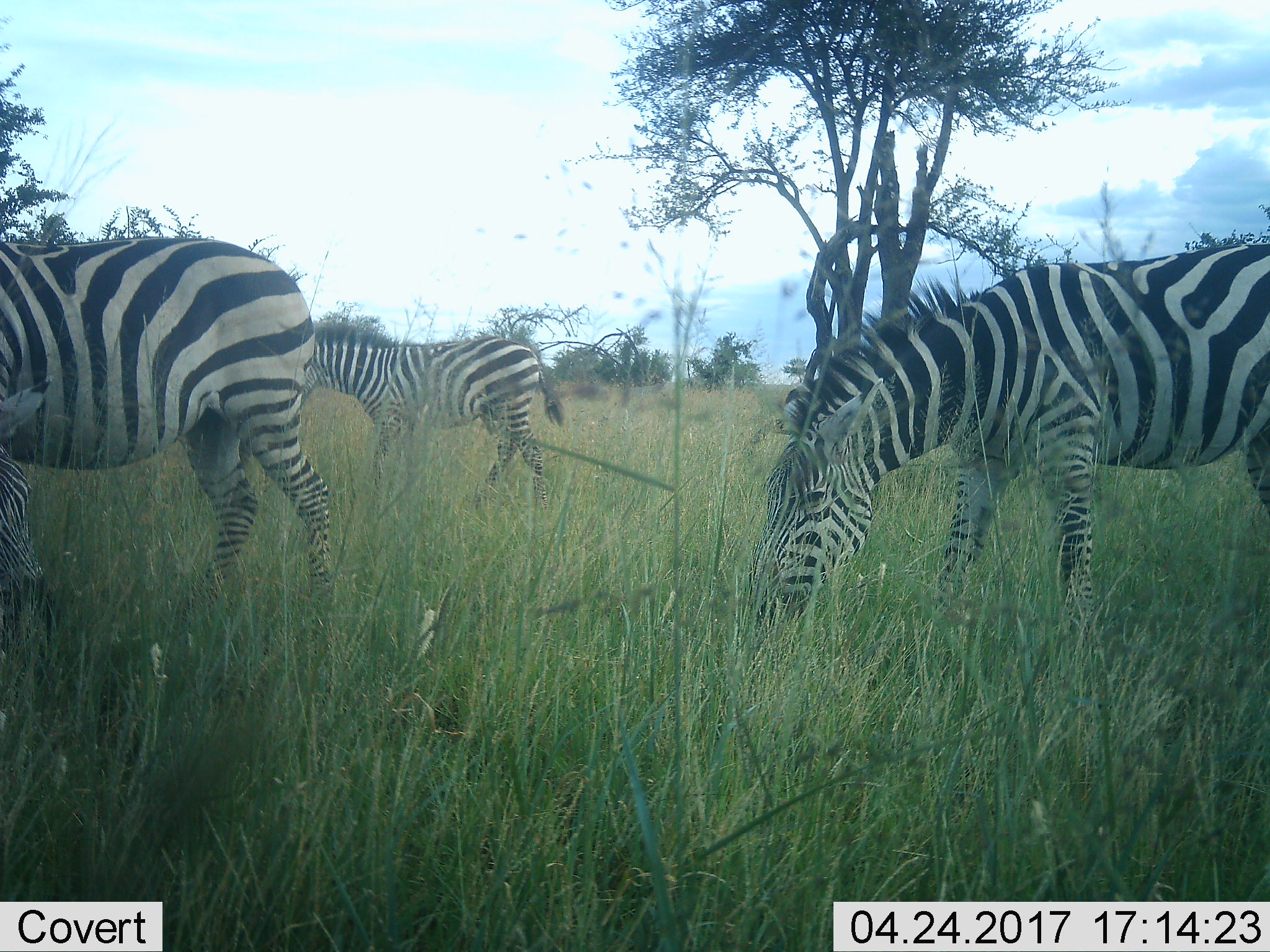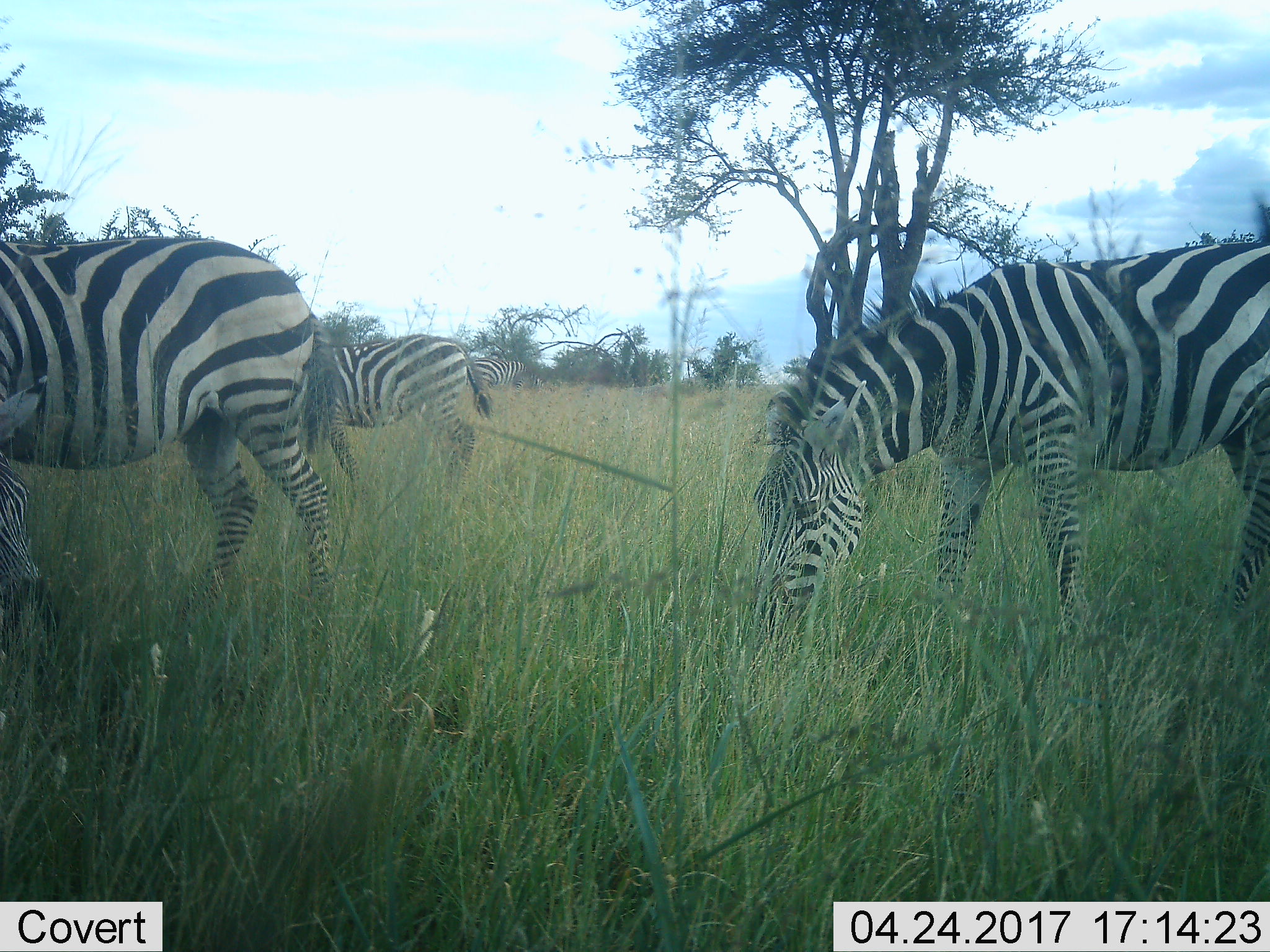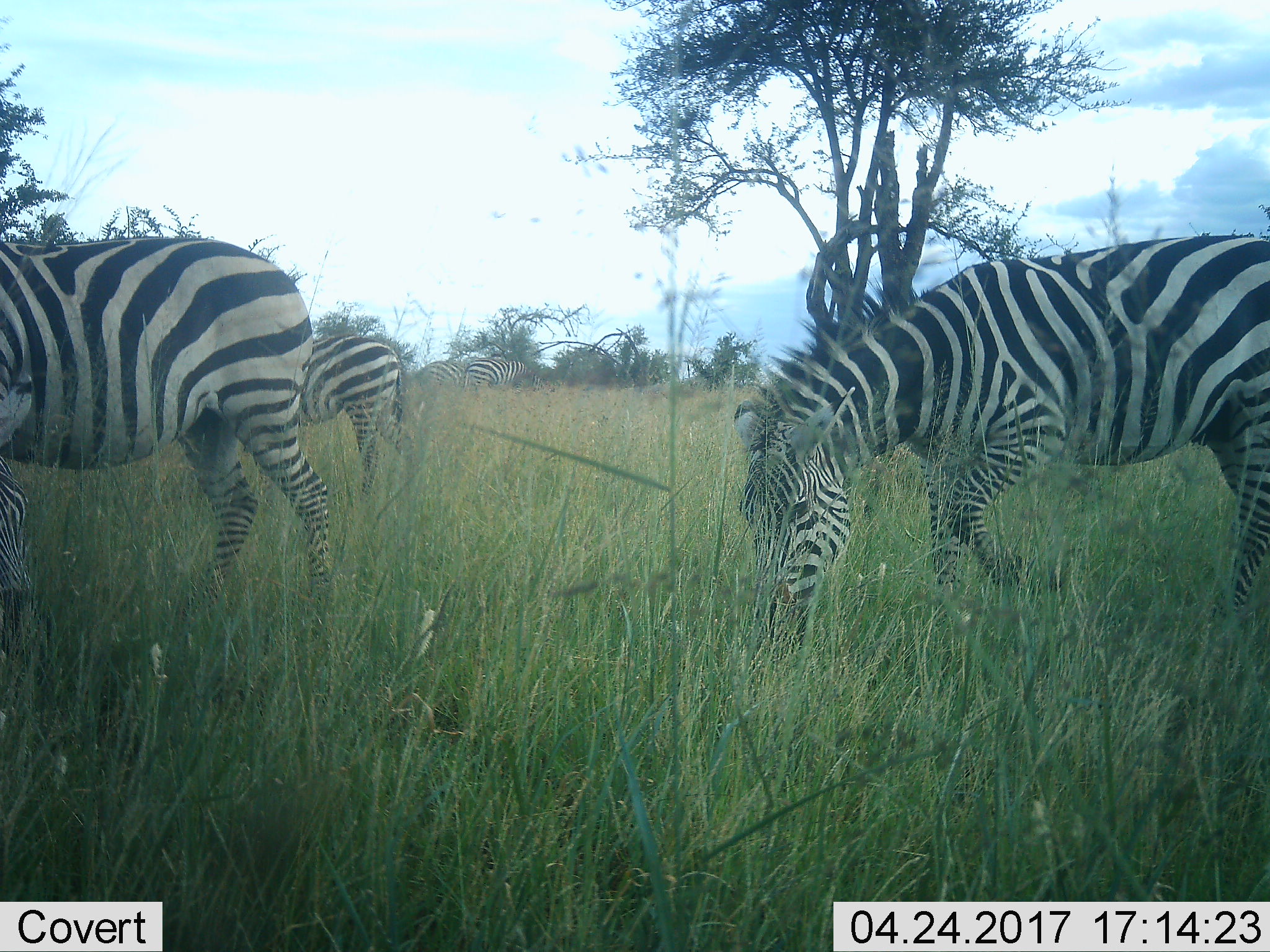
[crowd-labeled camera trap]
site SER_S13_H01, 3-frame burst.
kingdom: Animalia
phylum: Chordata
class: Mammalia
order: Perissodactyla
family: Equidae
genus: Equus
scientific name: Equus quagga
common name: plains zebra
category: zebraplains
Zebraplains (plains zebra) (Equus quagga), count 4. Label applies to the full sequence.